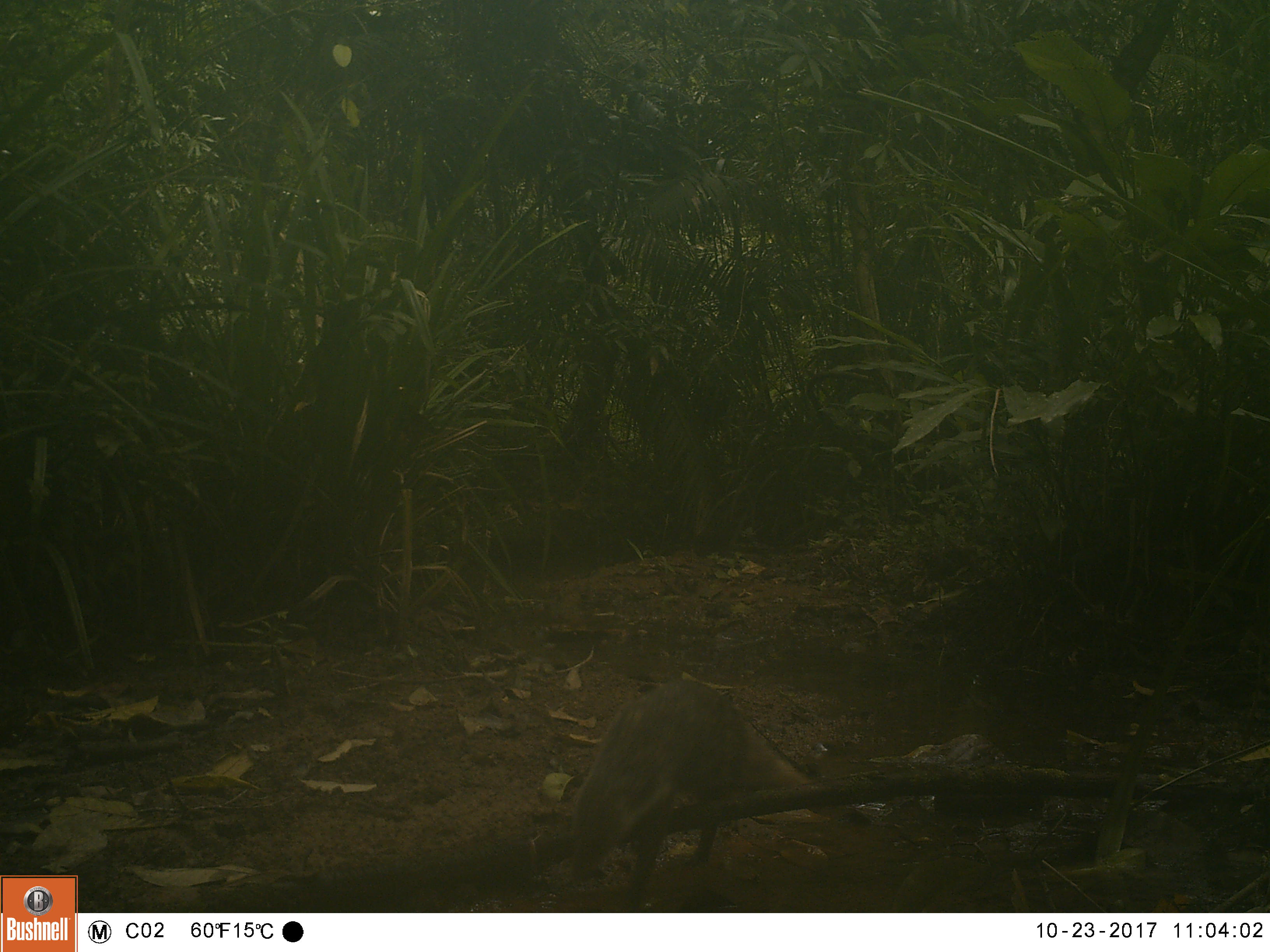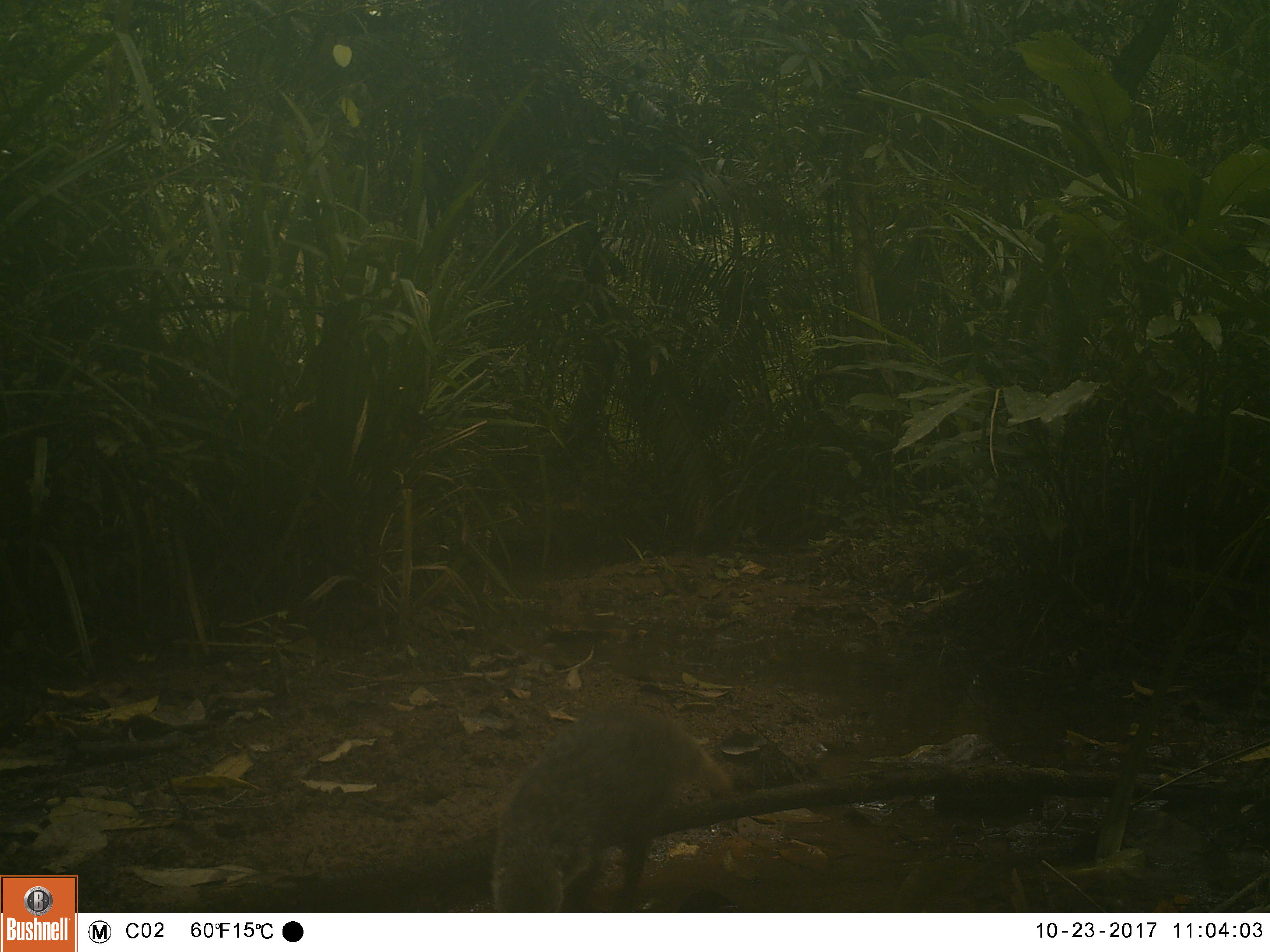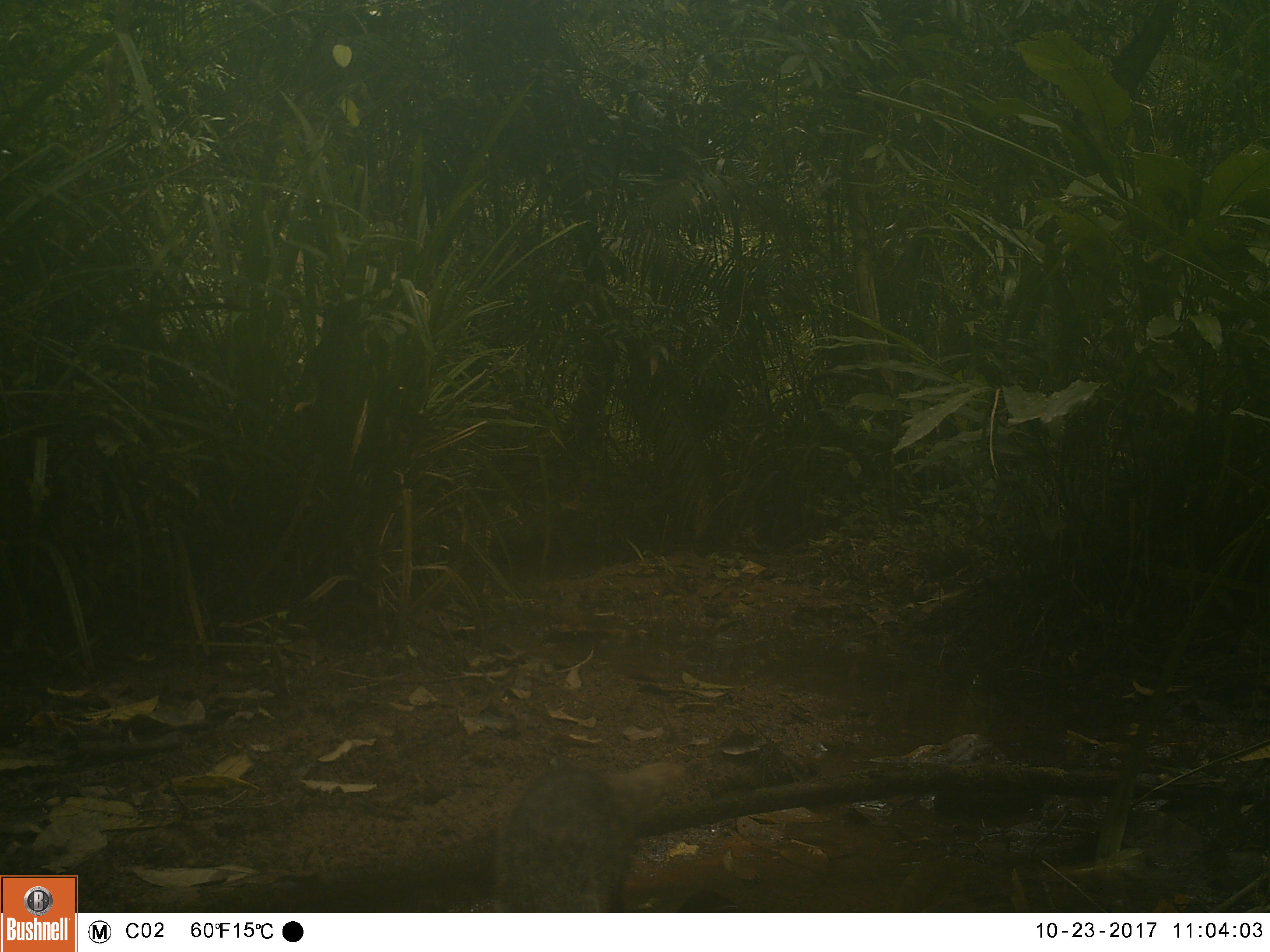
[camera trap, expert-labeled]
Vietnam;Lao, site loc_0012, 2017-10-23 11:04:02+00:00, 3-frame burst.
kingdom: Animalia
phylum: Chordata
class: Mammalia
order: Carnivora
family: Herpestidae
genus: Urva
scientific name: Urva urva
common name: crab-eating mongoose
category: crab eating mongoose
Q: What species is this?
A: Crab eating mongoose (crab-eating mongoose) (Urva urva).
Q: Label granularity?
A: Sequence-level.